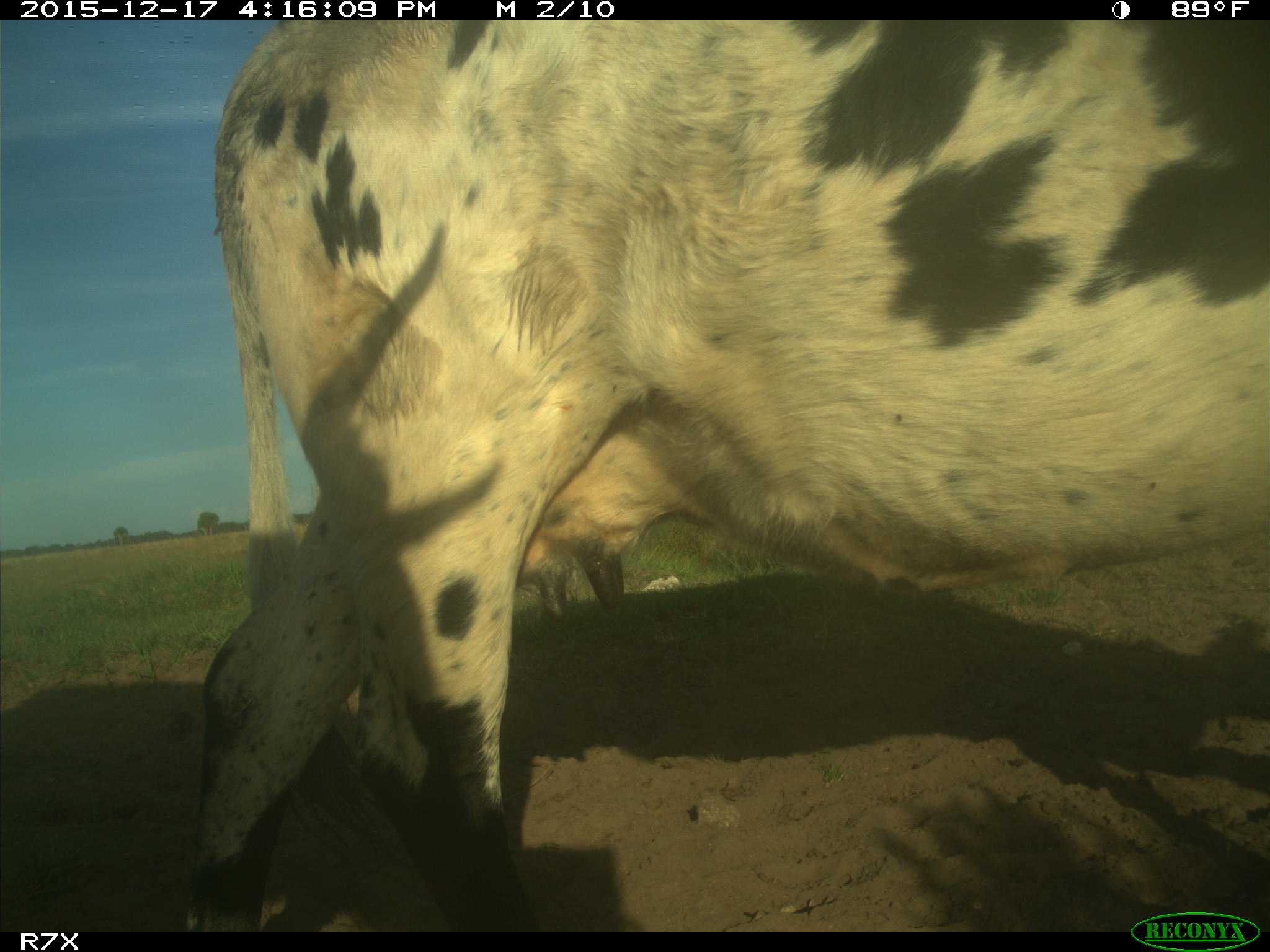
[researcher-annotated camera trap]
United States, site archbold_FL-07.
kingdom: Animalia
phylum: Chordata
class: Mammalia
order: Artiodactyla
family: Bovidae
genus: Bos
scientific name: Bos taurus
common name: domestic cow